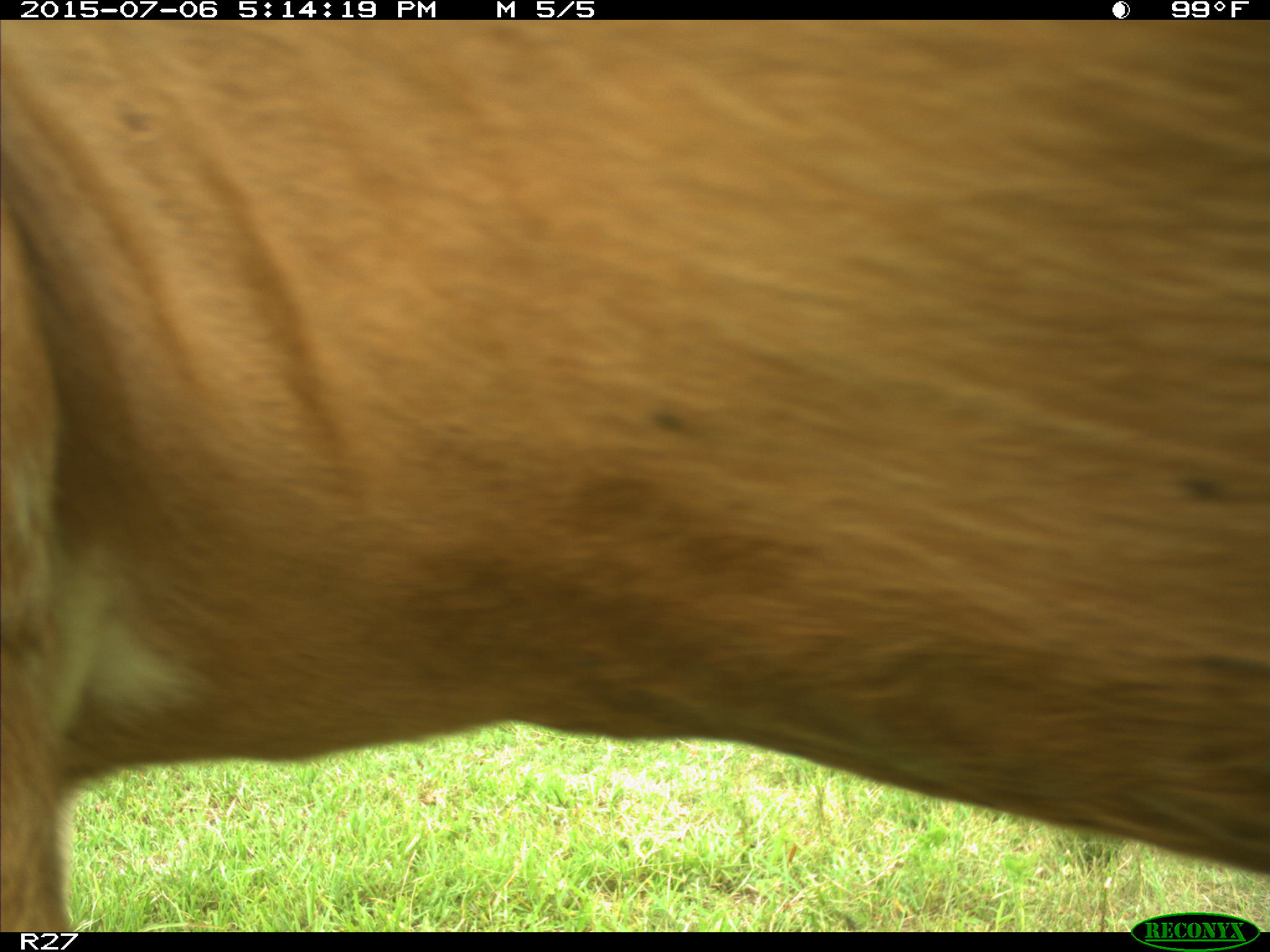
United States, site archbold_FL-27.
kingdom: Animalia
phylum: Chordata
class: Mammalia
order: Artiodactyla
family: Bovidae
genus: Bos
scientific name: Bos taurus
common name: domestic cow